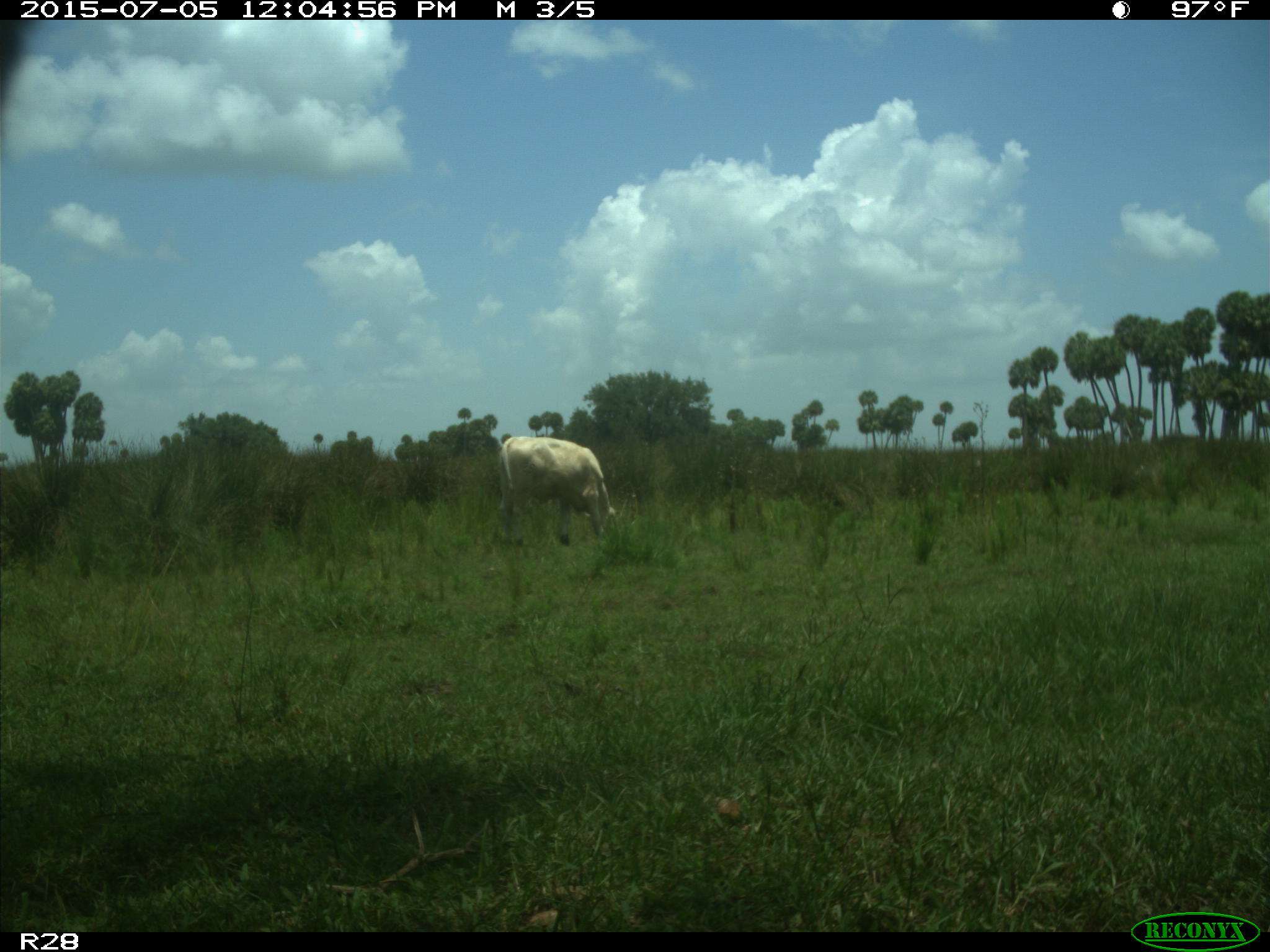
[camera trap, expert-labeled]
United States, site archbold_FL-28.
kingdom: Animalia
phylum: Chordata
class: Mammalia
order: Artiodactyla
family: Bovidae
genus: Bos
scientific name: Bos taurus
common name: domestic cow